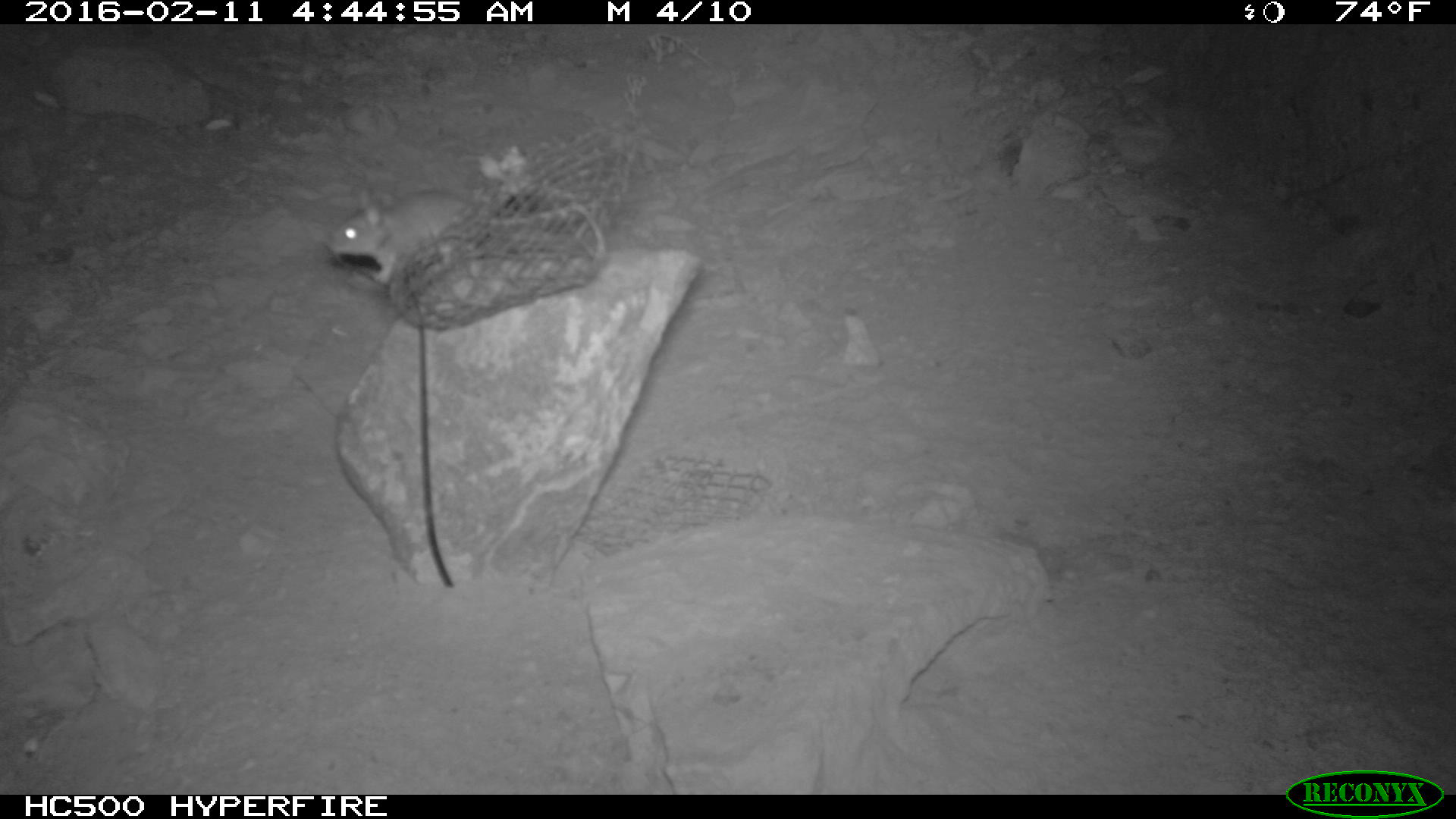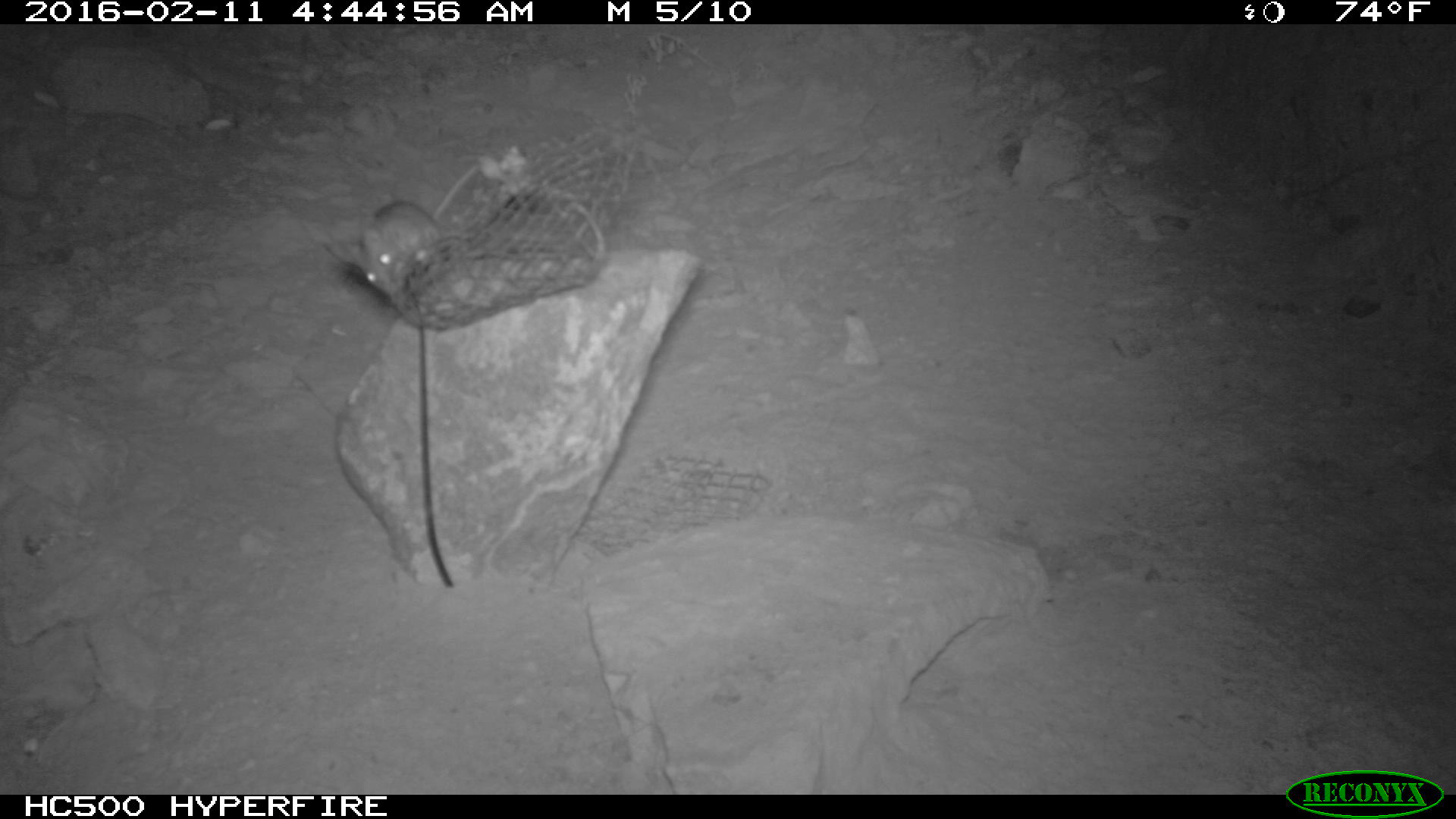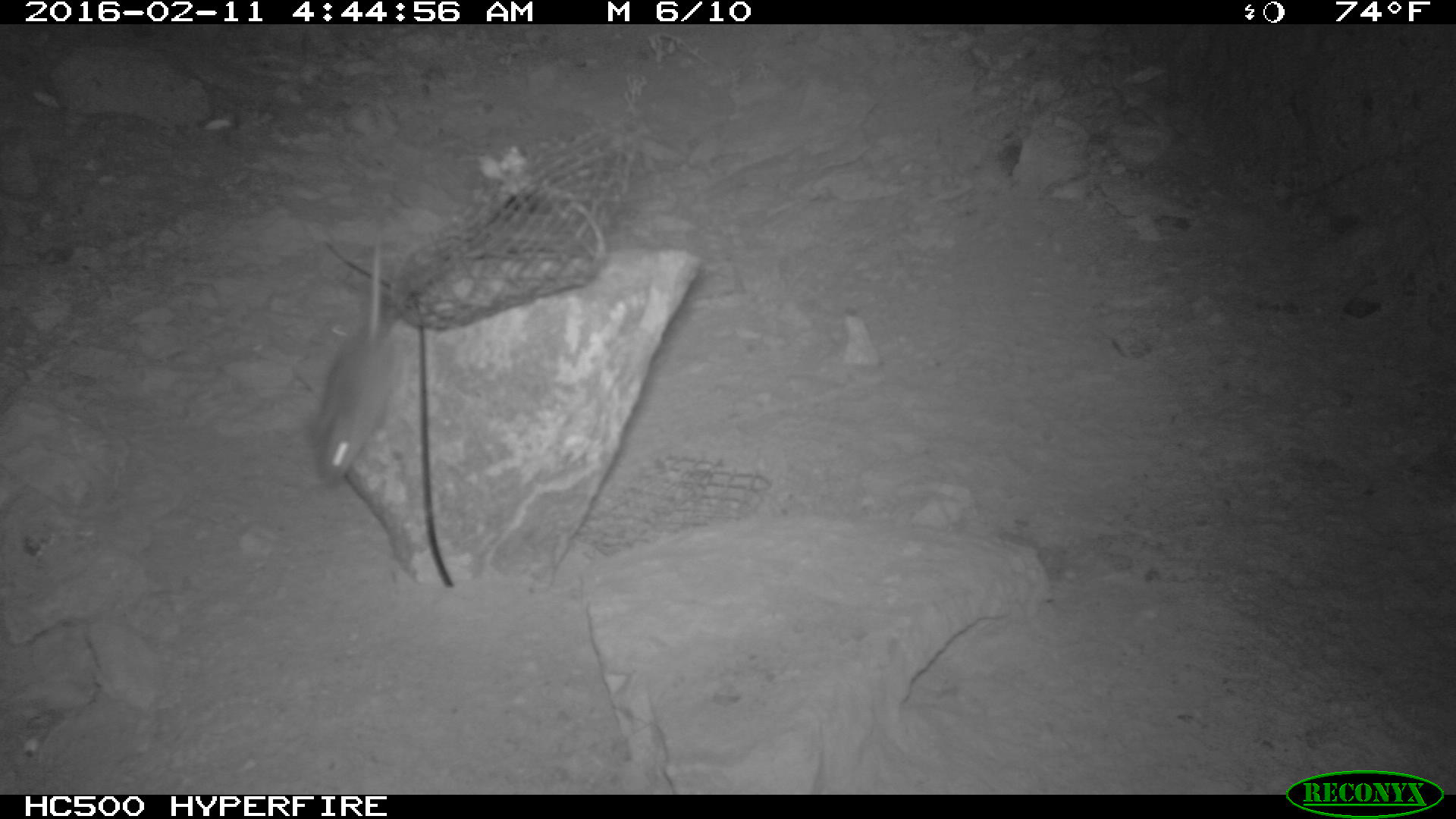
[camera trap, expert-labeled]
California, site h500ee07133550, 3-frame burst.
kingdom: Animalia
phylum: Chordata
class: Mammalia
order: Rodentia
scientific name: Rodentia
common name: rodent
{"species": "rodent (Rodentia)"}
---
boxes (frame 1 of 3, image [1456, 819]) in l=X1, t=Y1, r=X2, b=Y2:
rodent: l=327, t=189, r=606, b=286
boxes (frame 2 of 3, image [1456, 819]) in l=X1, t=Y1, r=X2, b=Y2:
rodent: l=323, t=162, r=479, b=297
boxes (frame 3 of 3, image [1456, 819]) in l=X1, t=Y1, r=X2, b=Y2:
rodent: l=306, t=246, r=402, b=489